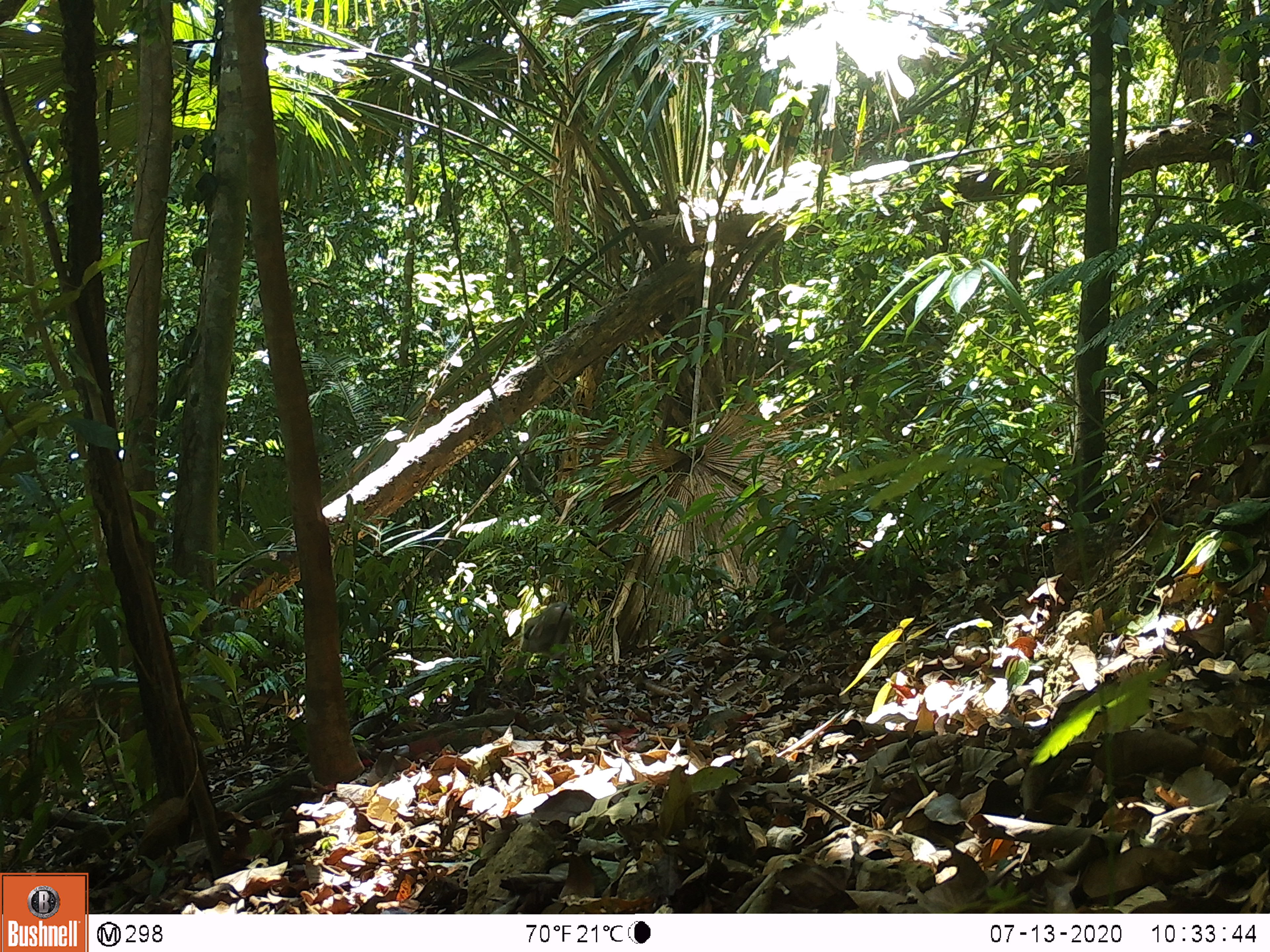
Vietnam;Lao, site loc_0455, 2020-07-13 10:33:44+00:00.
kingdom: Animalia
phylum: Chordata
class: Mammalia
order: Primates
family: Cercopithecidae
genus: Macaca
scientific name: Macaca nemestrina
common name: pig-tailed macaque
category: pig tailed macaque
Pig tailed macaque (pig-tailed macaque) (Macaca nemestrina). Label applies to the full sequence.